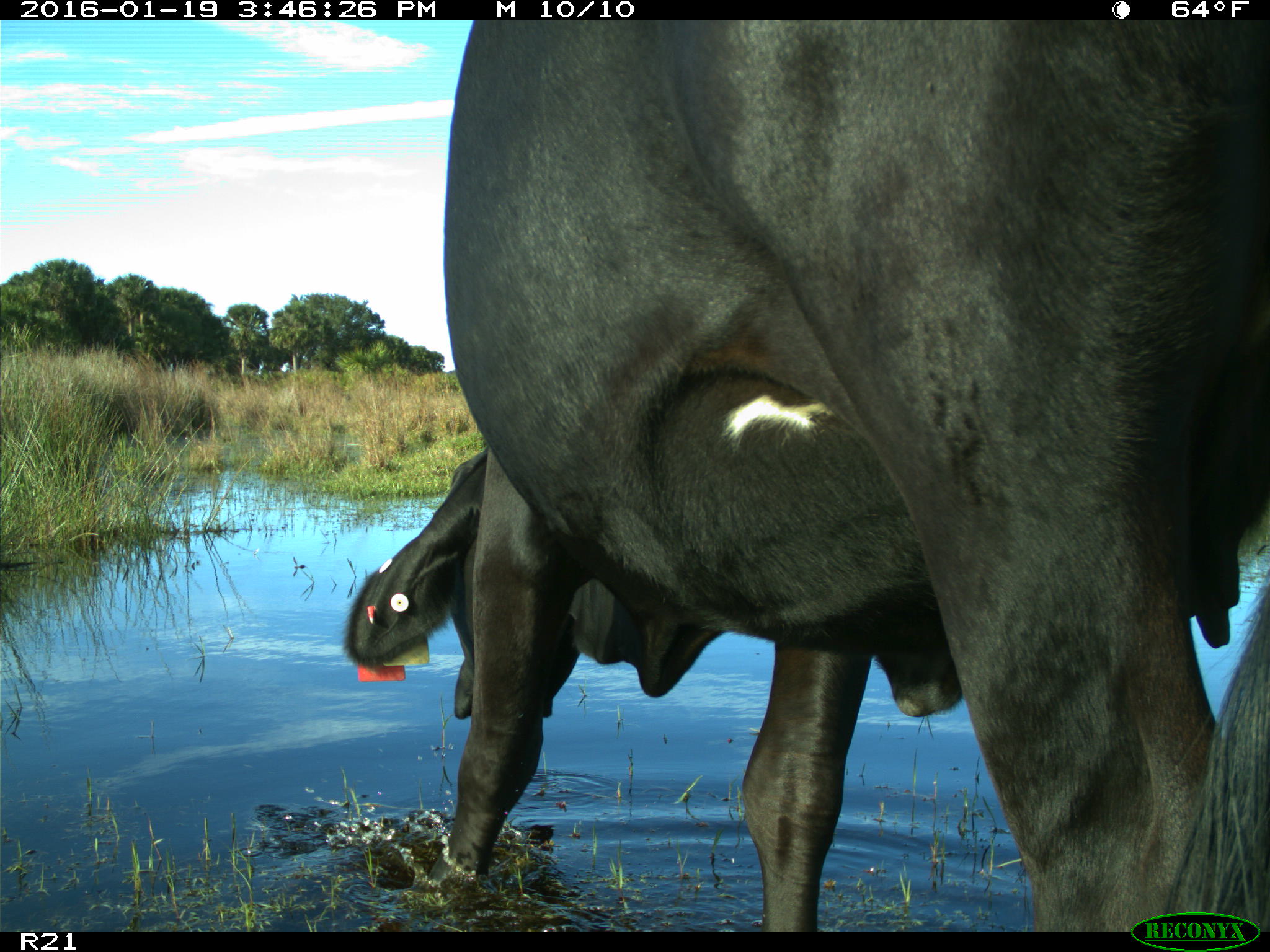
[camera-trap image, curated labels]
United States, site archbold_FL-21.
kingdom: Animalia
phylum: Chordata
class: Mammalia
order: Artiodactyla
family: Bovidae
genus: Bos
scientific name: Bos taurus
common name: domestic cow